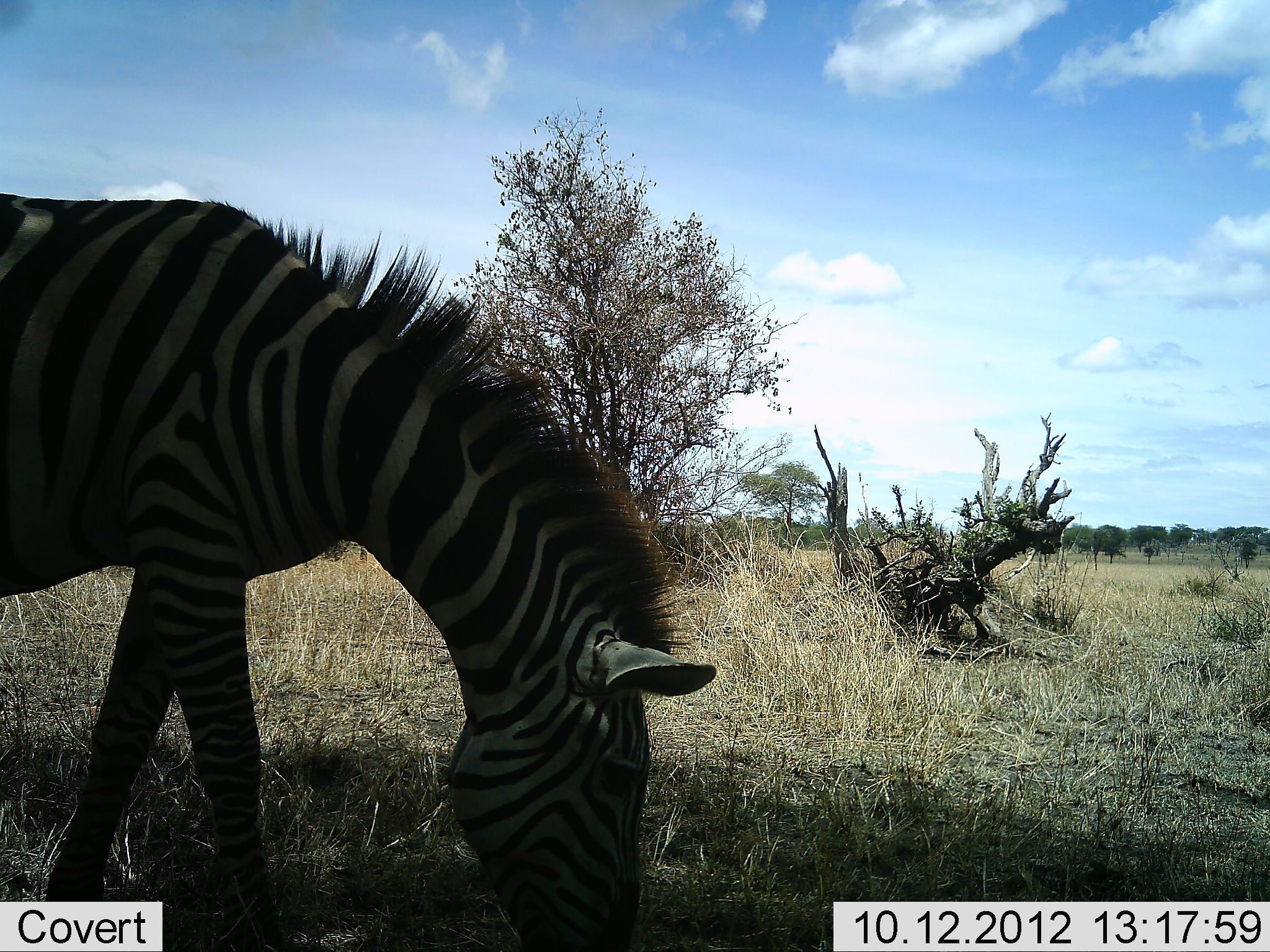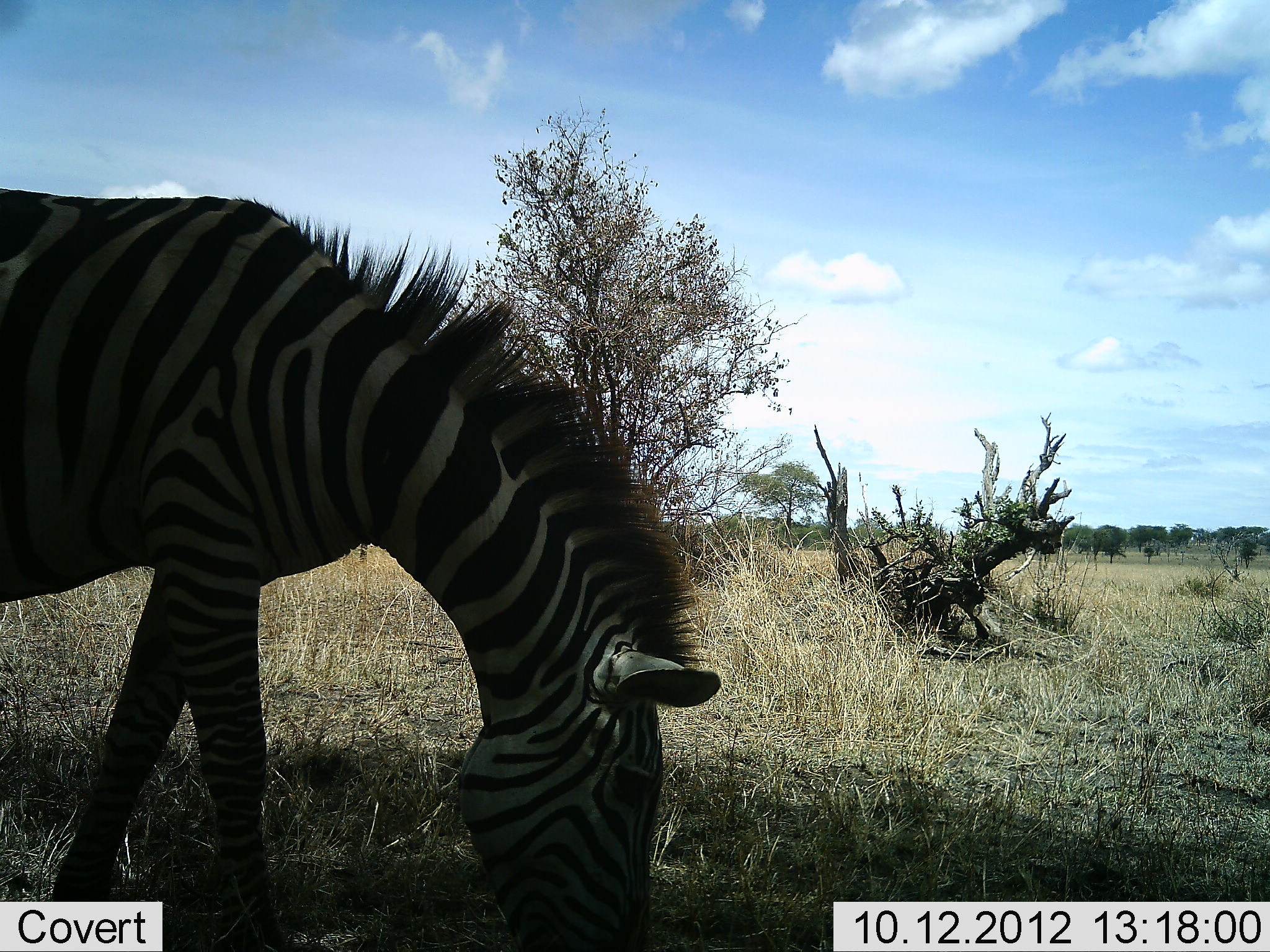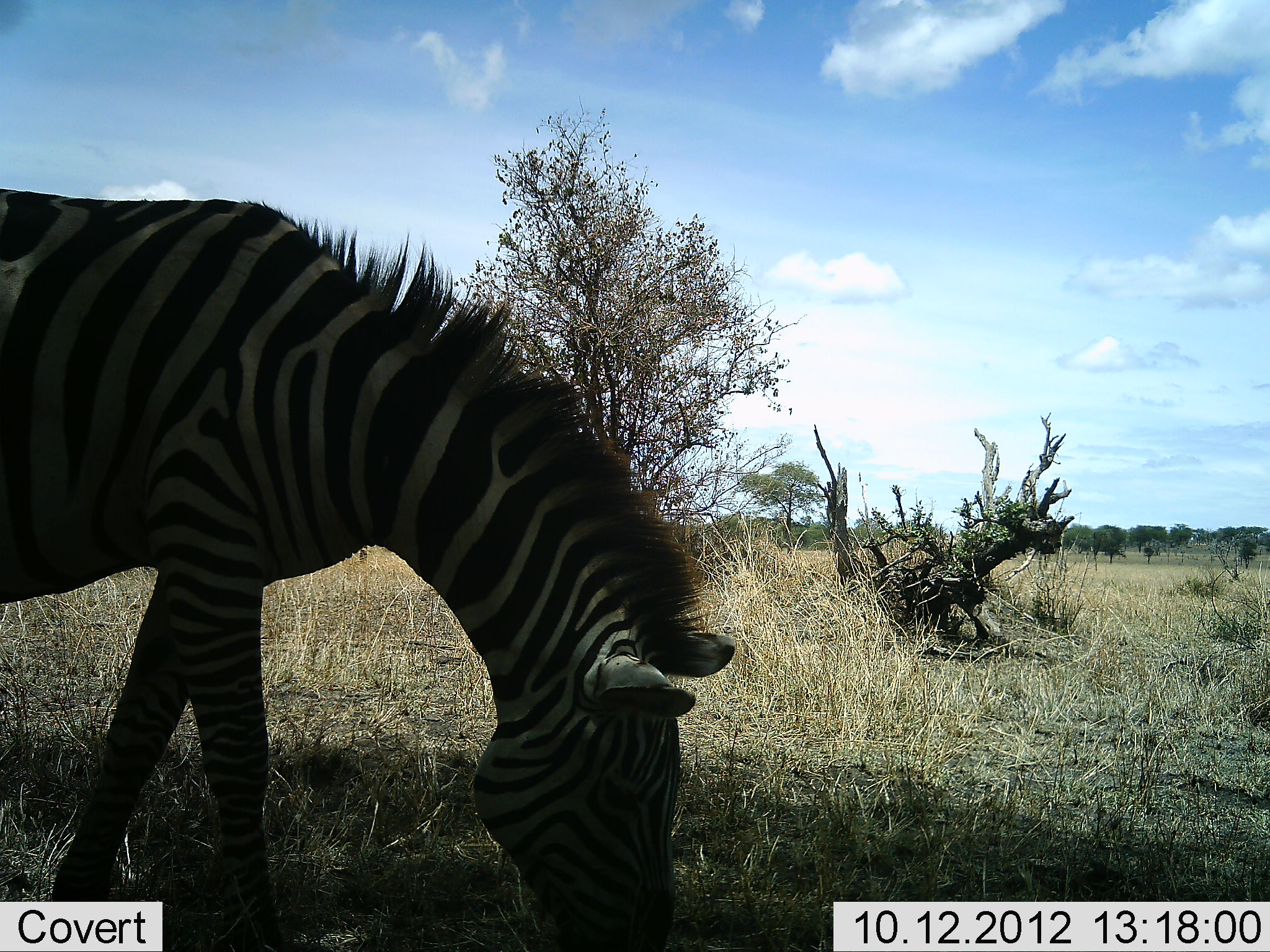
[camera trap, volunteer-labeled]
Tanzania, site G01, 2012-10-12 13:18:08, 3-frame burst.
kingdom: Animalia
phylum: Chordata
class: Mammalia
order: Perissodactyla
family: Equidae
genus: Equus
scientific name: Equus quagga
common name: plains zebra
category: zebra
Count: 1.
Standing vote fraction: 20%.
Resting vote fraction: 0%.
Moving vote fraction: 0%.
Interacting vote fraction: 0%.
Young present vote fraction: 0%.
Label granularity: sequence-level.